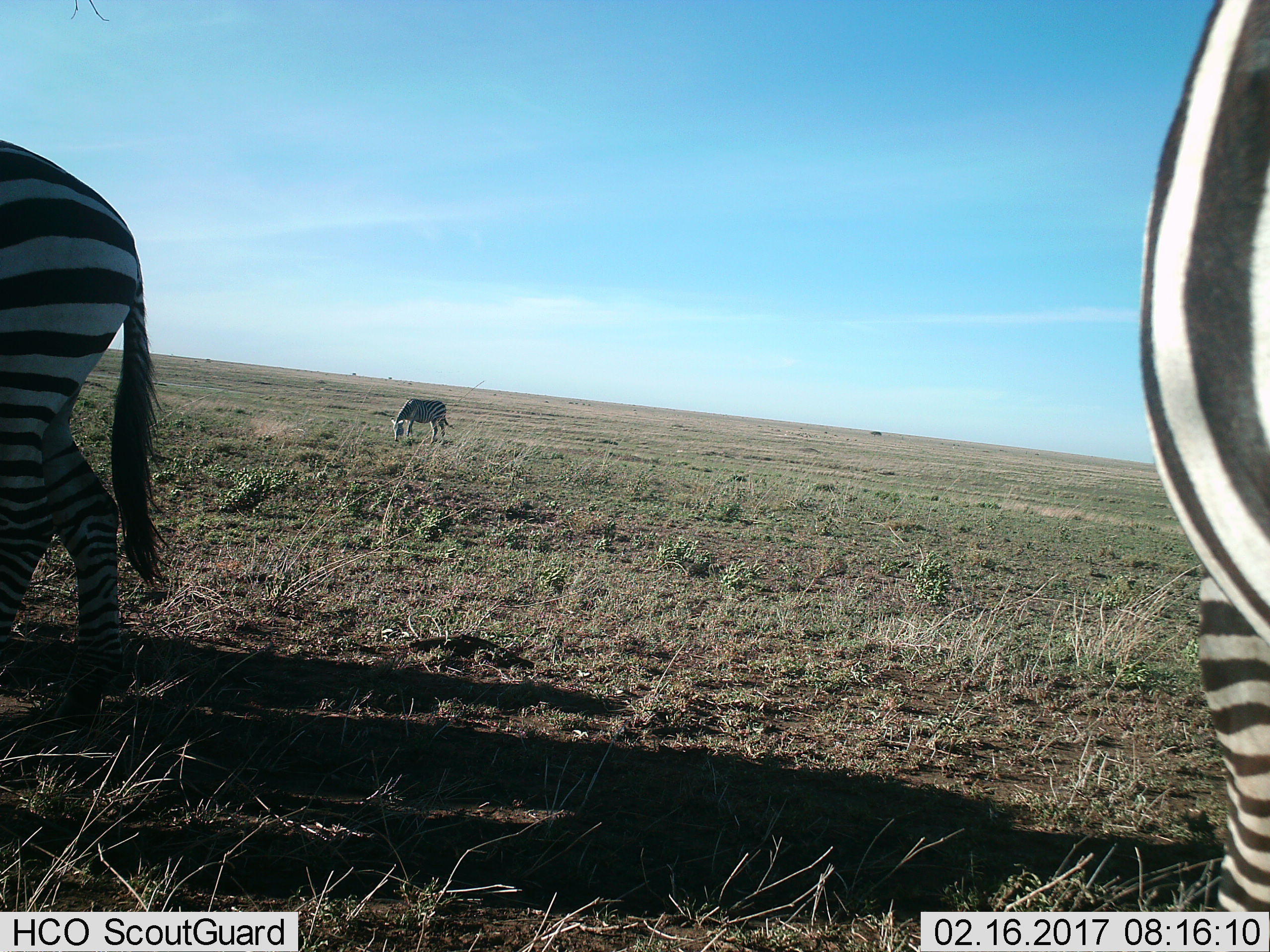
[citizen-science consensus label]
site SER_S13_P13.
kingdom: Animalia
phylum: Chordata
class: Mammalia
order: Perissodactyla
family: Equidae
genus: Equus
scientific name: Equus quagga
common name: plains zebra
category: zebraplains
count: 3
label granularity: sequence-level